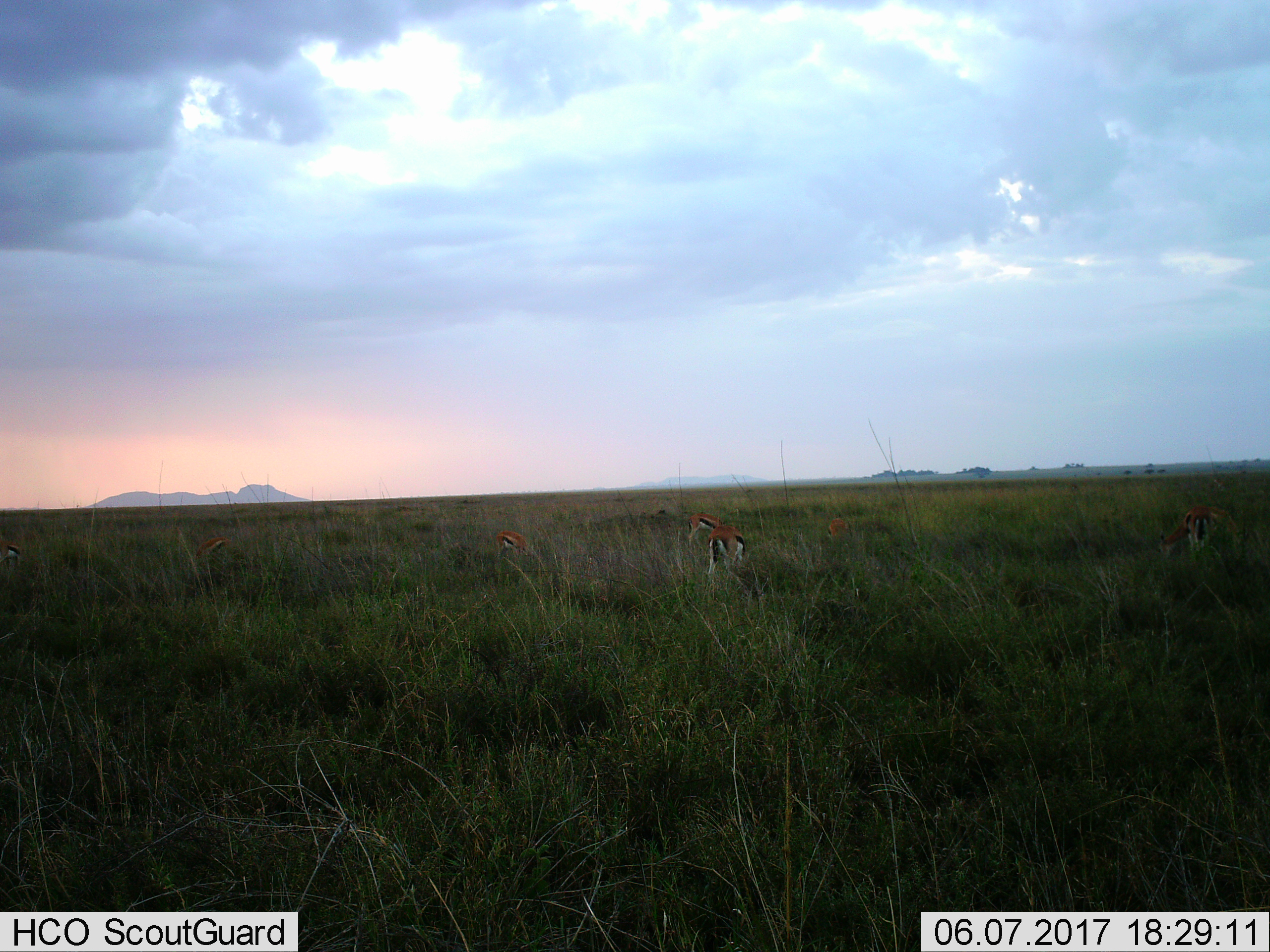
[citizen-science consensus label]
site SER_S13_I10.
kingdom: Animalia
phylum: Chordata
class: Mammalia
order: Artiodactyla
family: Bovidae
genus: Eudorcas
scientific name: Eudorcas thomsonii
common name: thomson's gazelle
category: gazellethomsons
Gazellethomsons (thomson's gazelle) (Eudorcas thomsonii), count 6. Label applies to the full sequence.